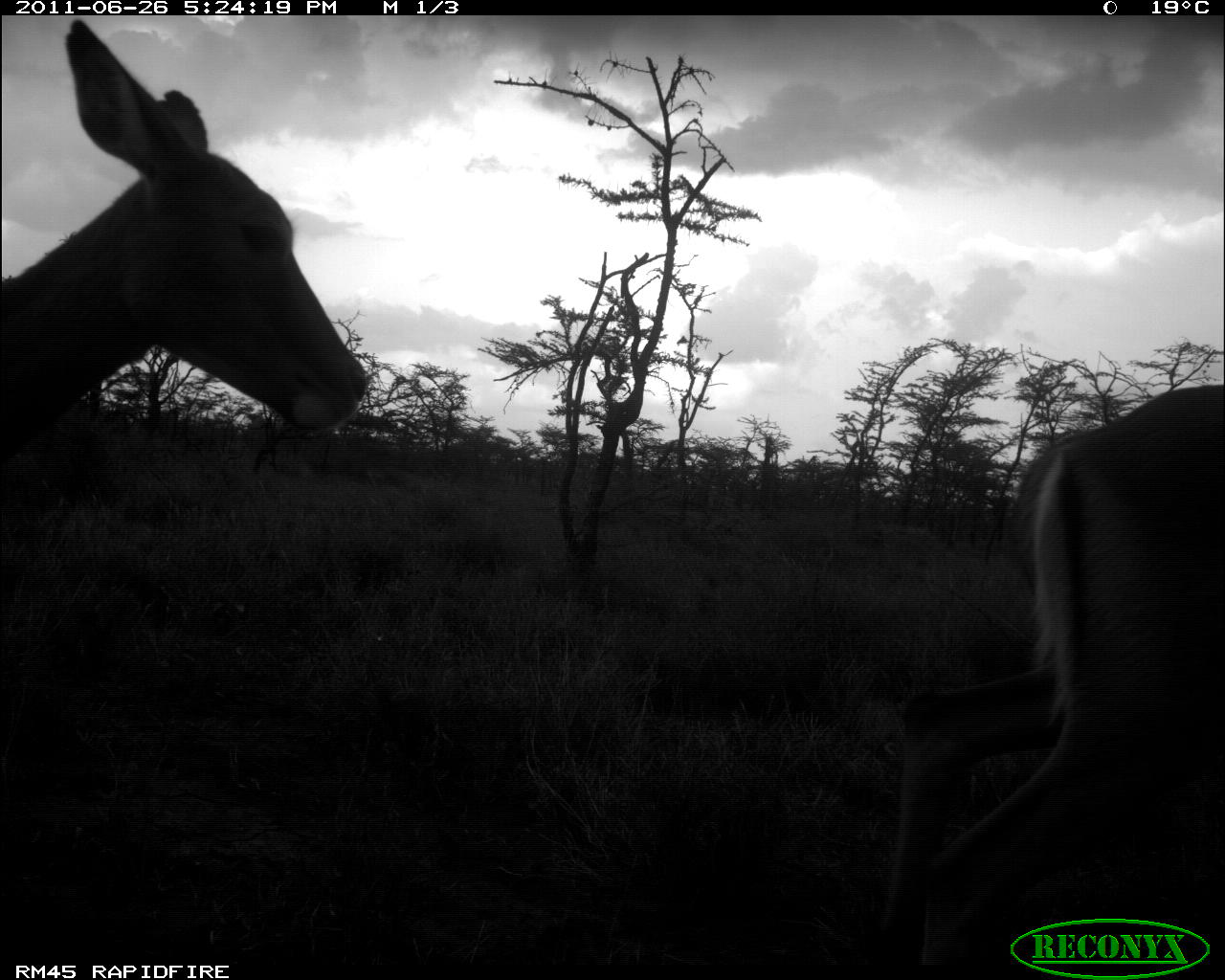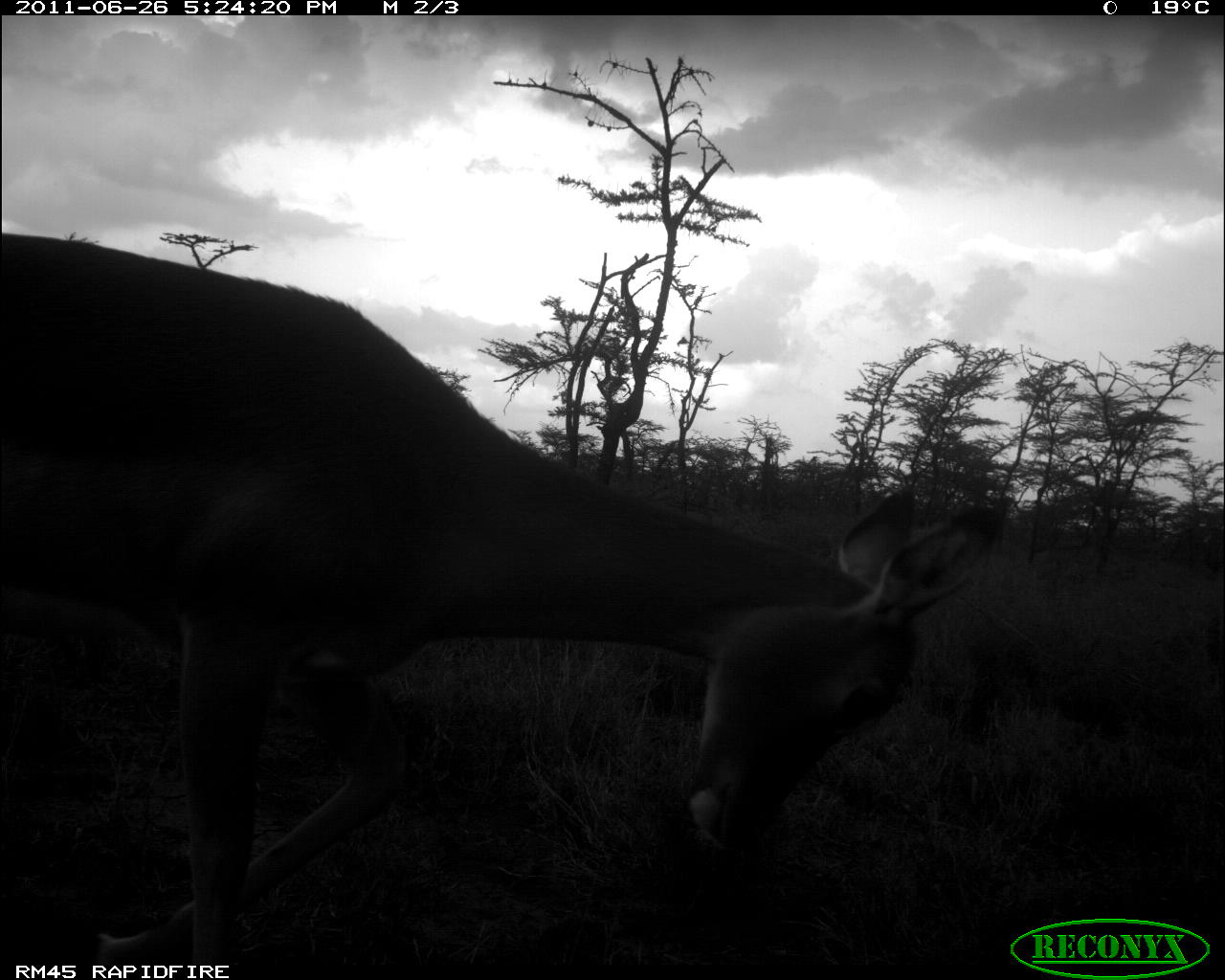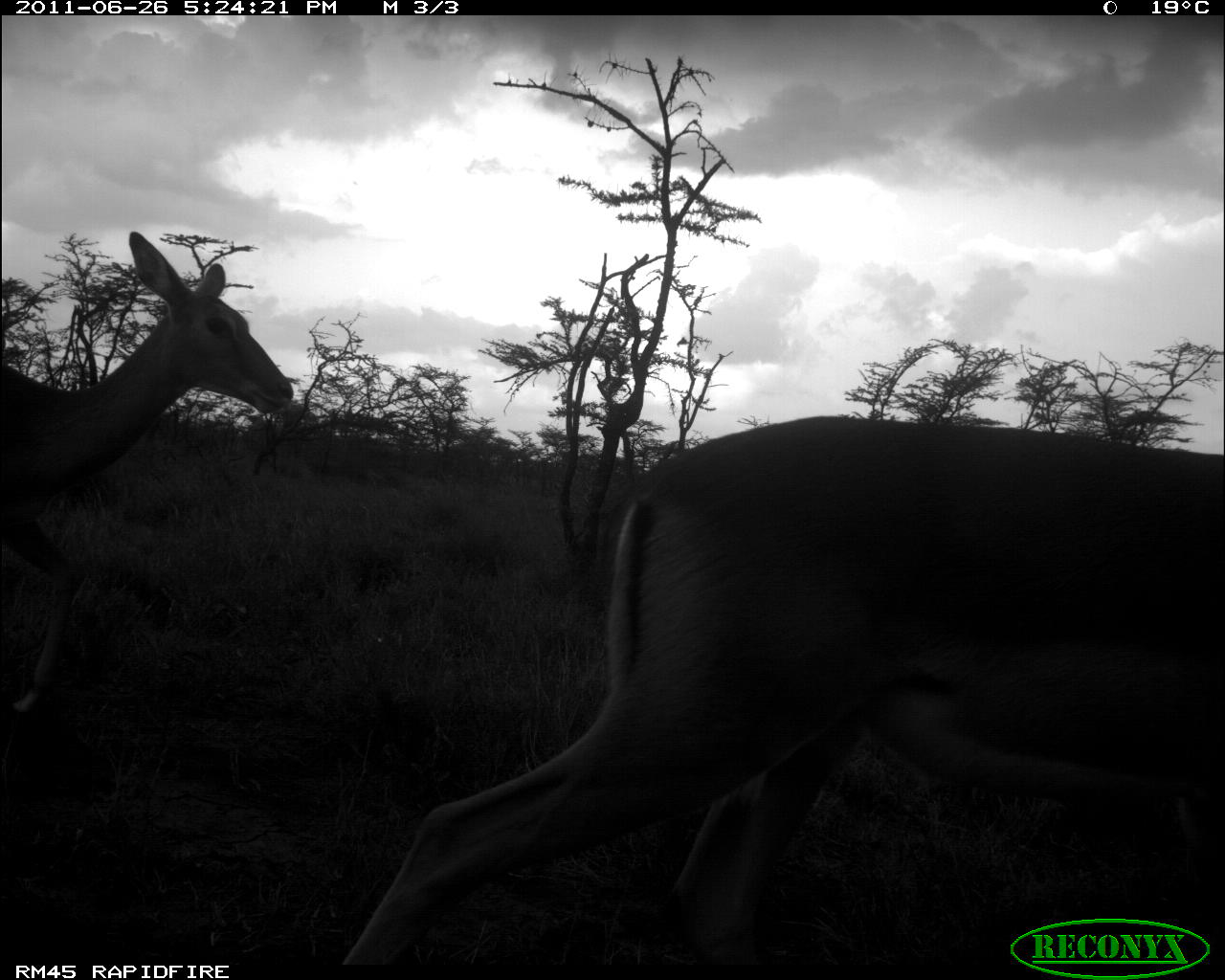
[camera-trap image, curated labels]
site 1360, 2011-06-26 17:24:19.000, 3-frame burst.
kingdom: Animalia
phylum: Chordata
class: Mammalia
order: Artiodactyla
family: Bovidae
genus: Aepyceros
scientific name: Aepyceros melampus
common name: impala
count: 2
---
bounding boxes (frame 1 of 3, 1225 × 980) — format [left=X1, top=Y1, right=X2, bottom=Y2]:
aepyceros melampus: [left=895, top=379, right=1225, bottom=958]; [left=0, top=12, right=371, bottom=471]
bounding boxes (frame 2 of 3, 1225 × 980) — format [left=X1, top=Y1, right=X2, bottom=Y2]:
aepyceros melampus: [left=0, top=229, right=1021, bottom=962]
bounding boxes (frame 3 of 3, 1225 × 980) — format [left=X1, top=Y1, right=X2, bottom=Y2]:
aepyceros melampus: [left=337, top=411, right=1225, bottom=960]; [left=0, top=225, right=295, bottom=733]